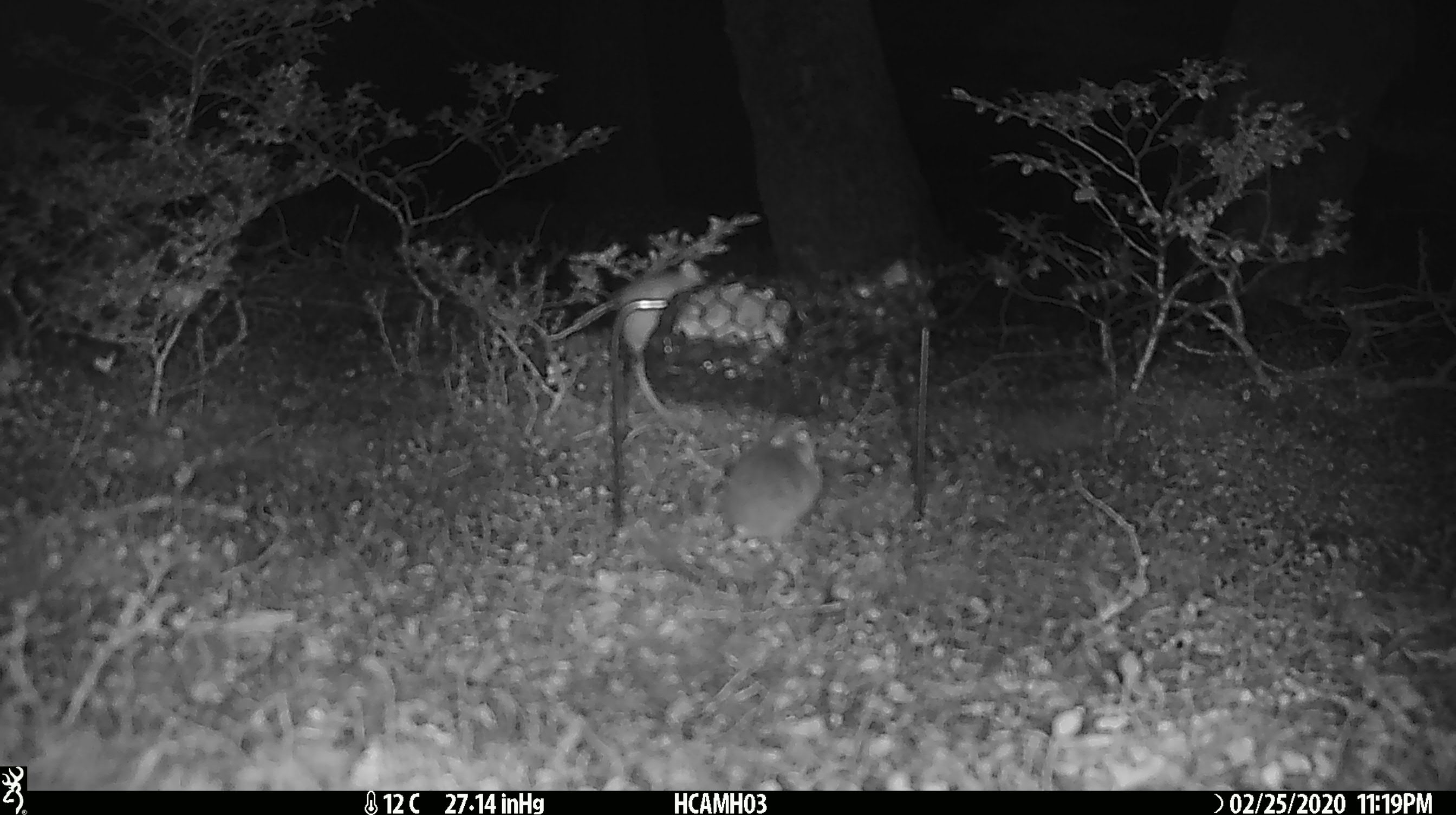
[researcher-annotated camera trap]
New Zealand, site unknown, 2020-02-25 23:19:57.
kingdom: Animalia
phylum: Chordata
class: Mammalia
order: Rodentia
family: Muridae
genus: Mus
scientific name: Mus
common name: mouse